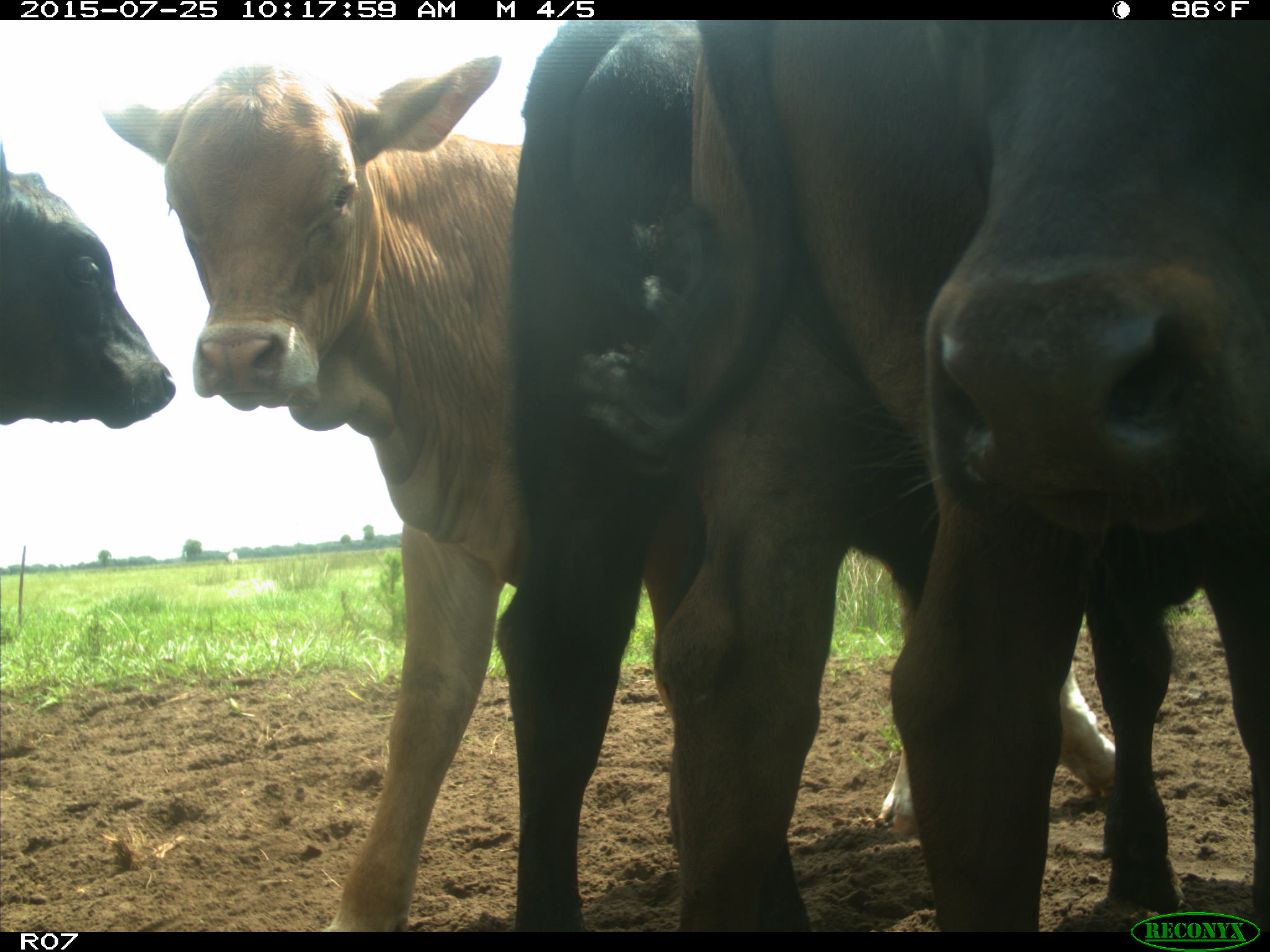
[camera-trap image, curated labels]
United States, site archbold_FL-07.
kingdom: Animalia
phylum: Chordata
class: Mammalia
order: Artiodactyla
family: Bovidae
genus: Bos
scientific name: Bos taurus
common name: domestic cow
Bos taurus (domestic cow).